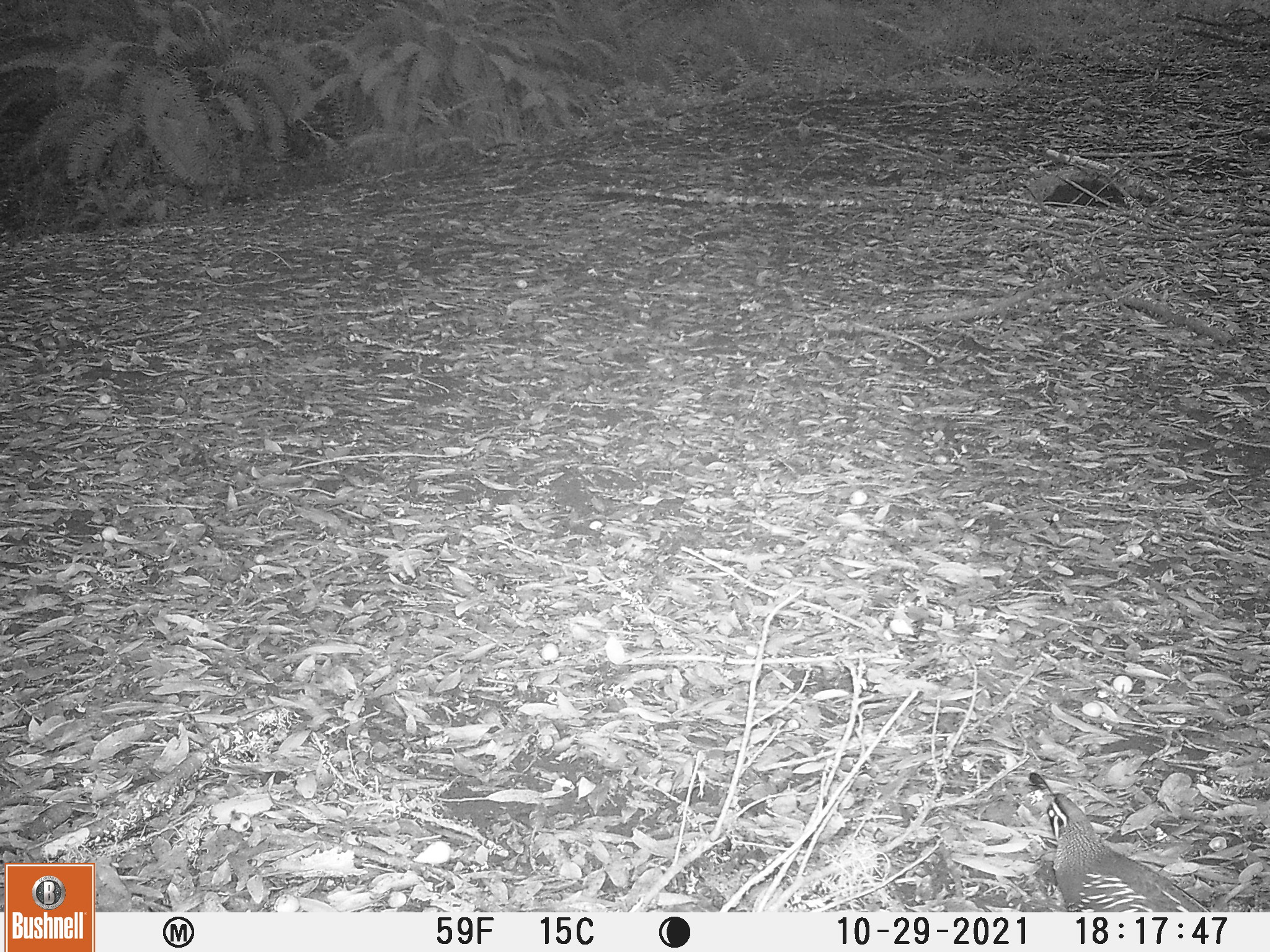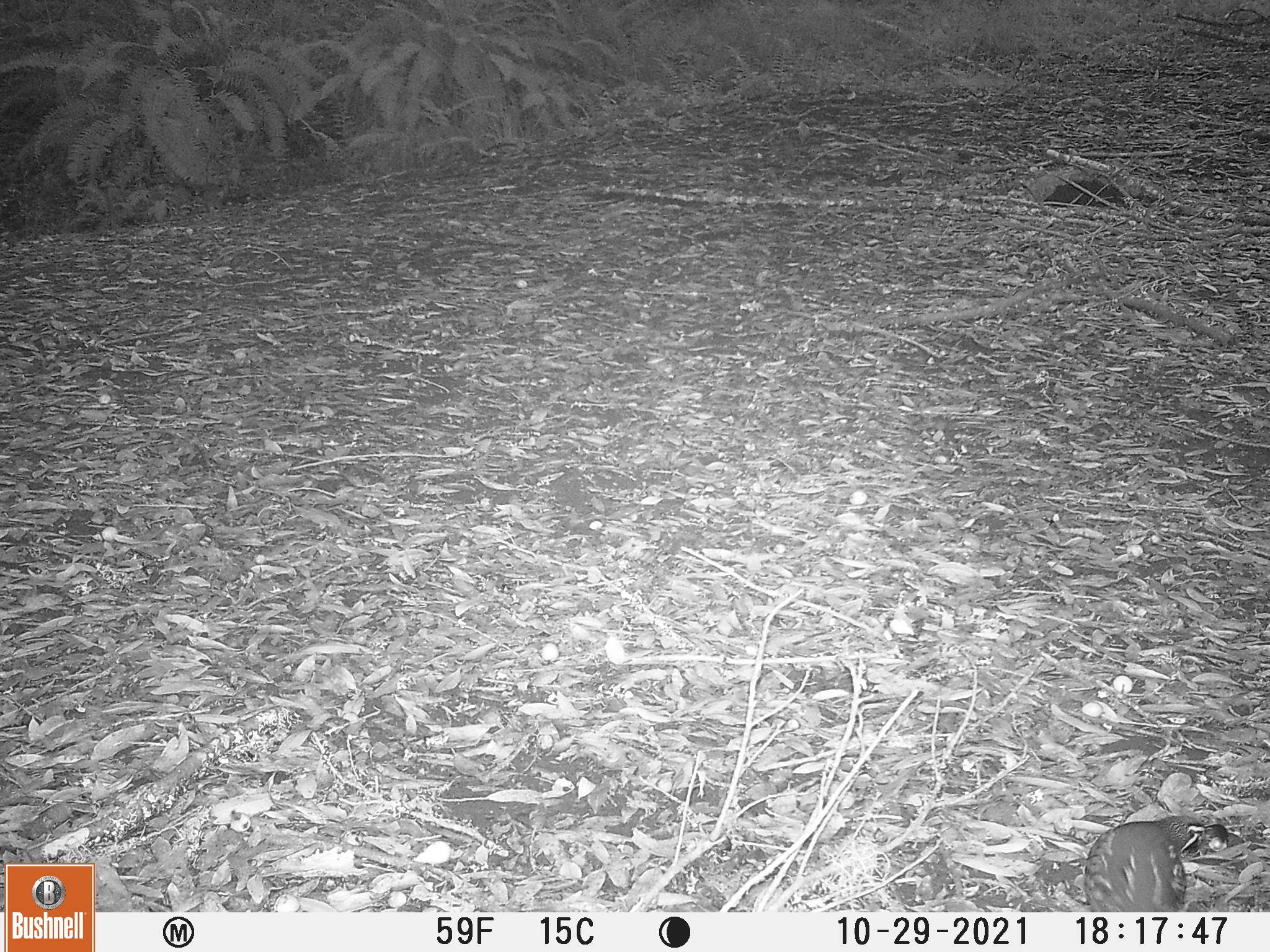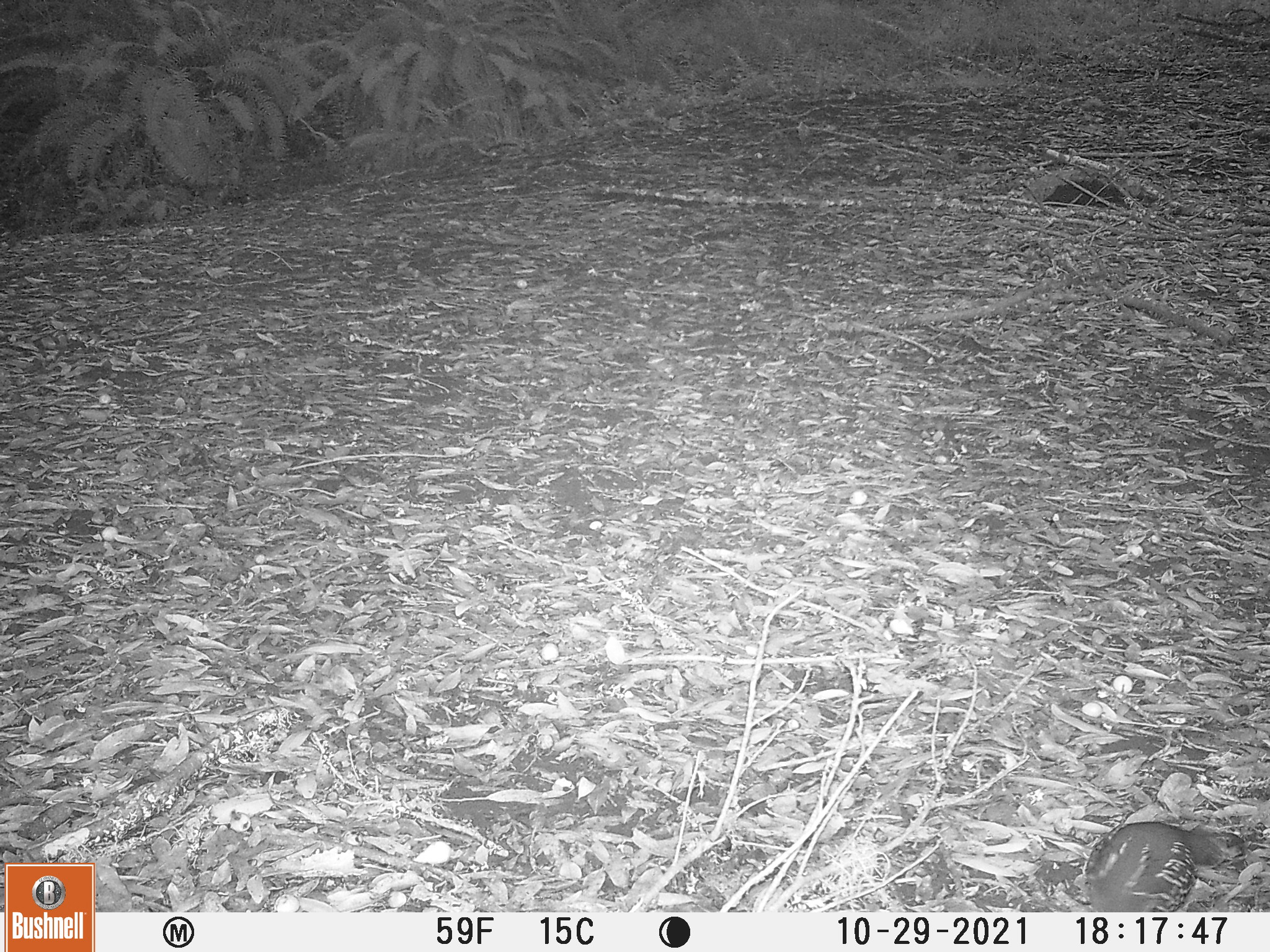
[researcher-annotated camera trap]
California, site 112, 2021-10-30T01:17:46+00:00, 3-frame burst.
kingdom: Animalia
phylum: Chordata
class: Aves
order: Galliformes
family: Odontophoridae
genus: Callipepla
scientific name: Callipepla californica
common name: california quail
California quail (Callipepla californica).